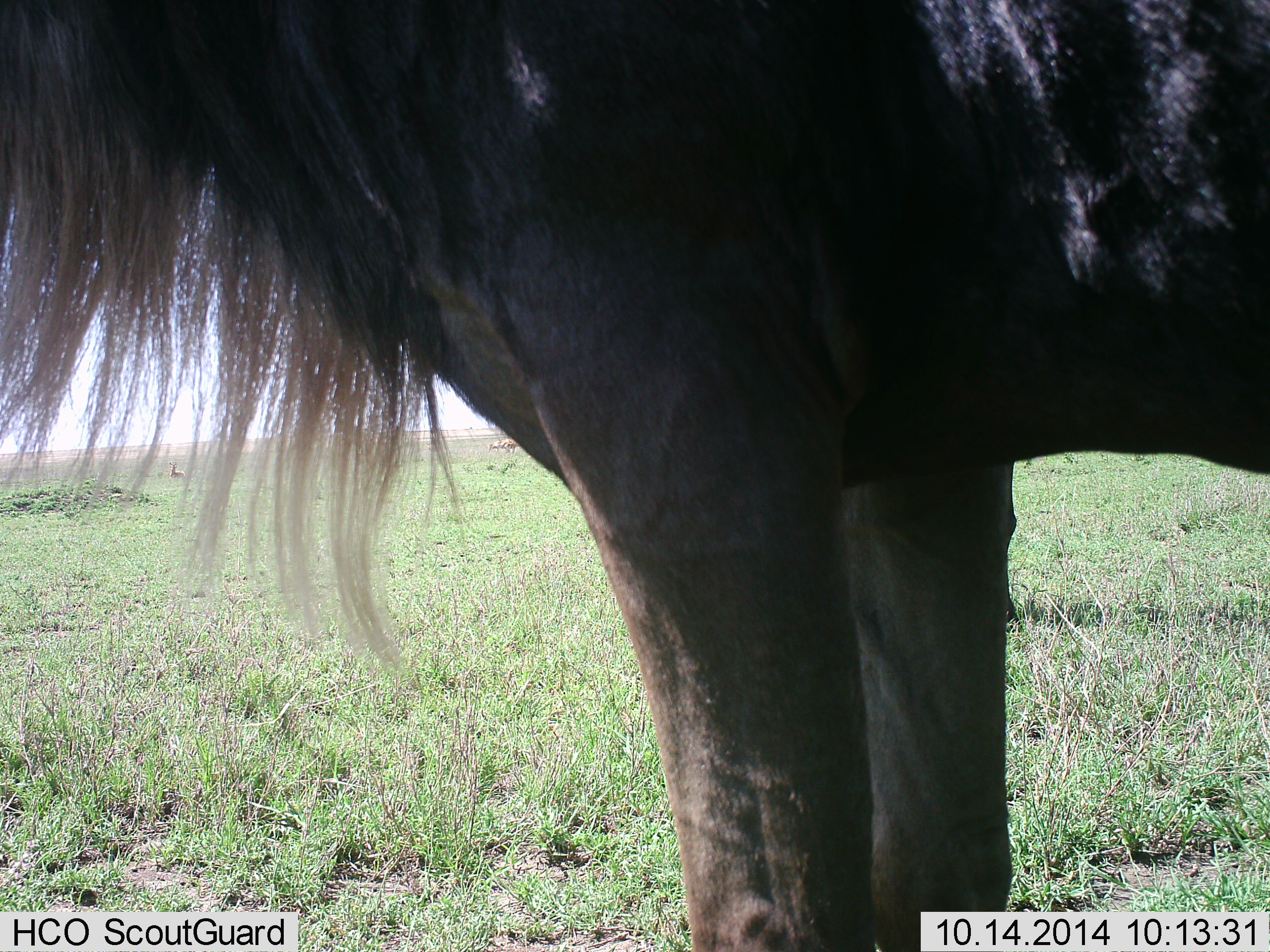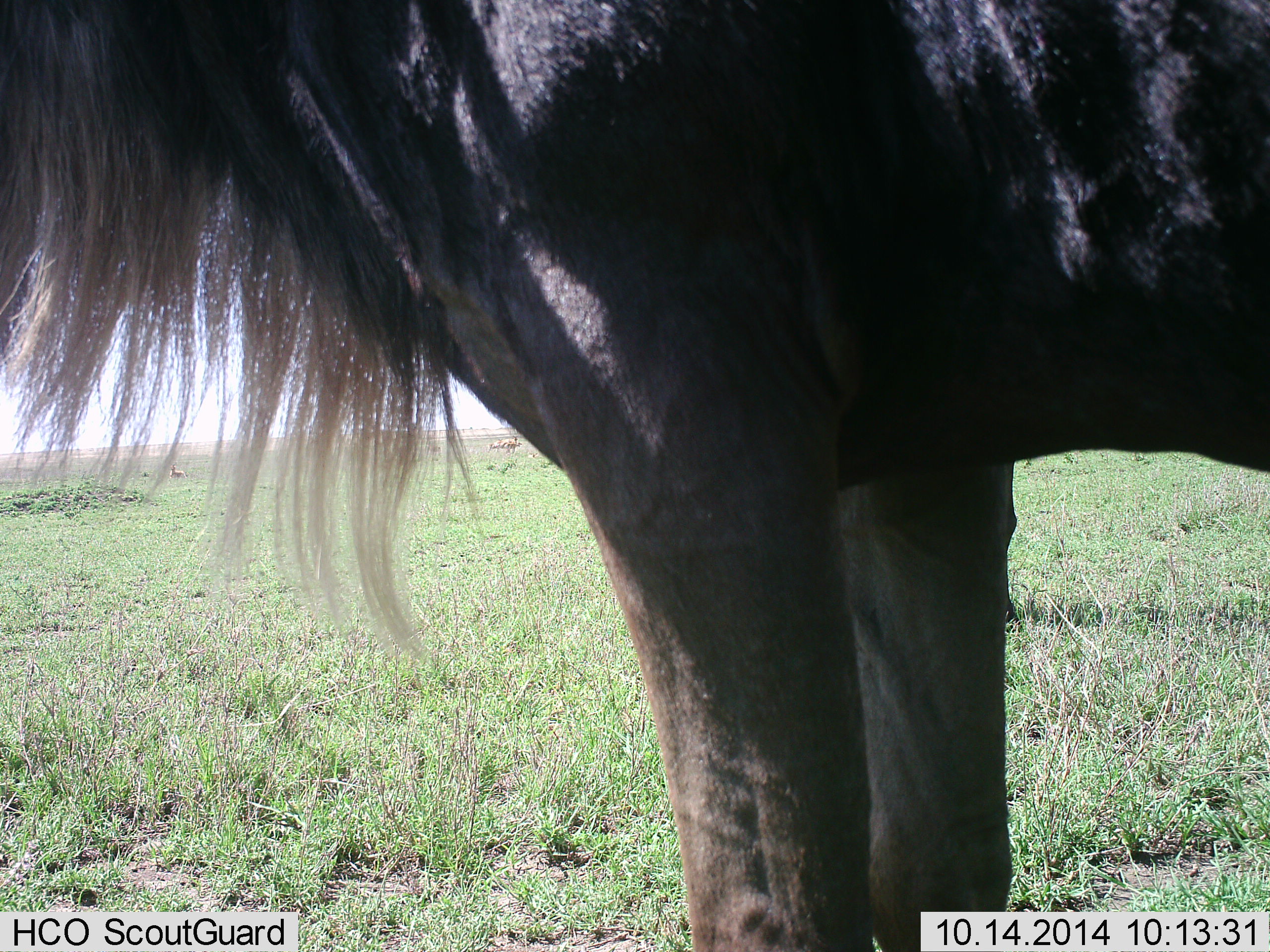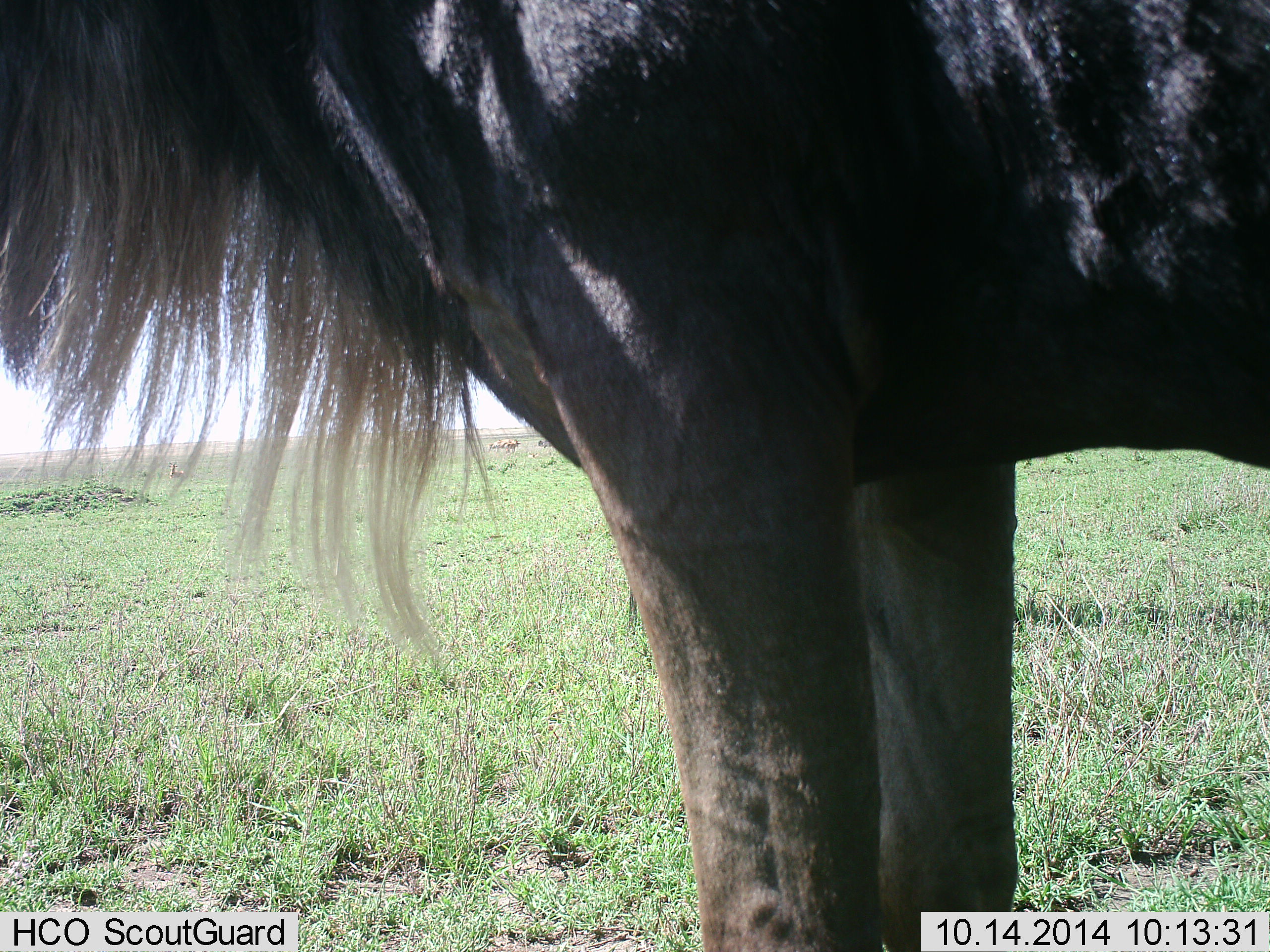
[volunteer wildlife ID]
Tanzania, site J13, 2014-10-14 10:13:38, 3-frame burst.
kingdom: Animalia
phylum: Chordata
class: Mammalia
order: Artiodactyla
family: Bovidae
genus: Connochaetes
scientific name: Connochaetes taurinus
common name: blue wildebeest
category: wildebeest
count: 1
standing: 100%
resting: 10%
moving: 0%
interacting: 0%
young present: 0%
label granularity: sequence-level